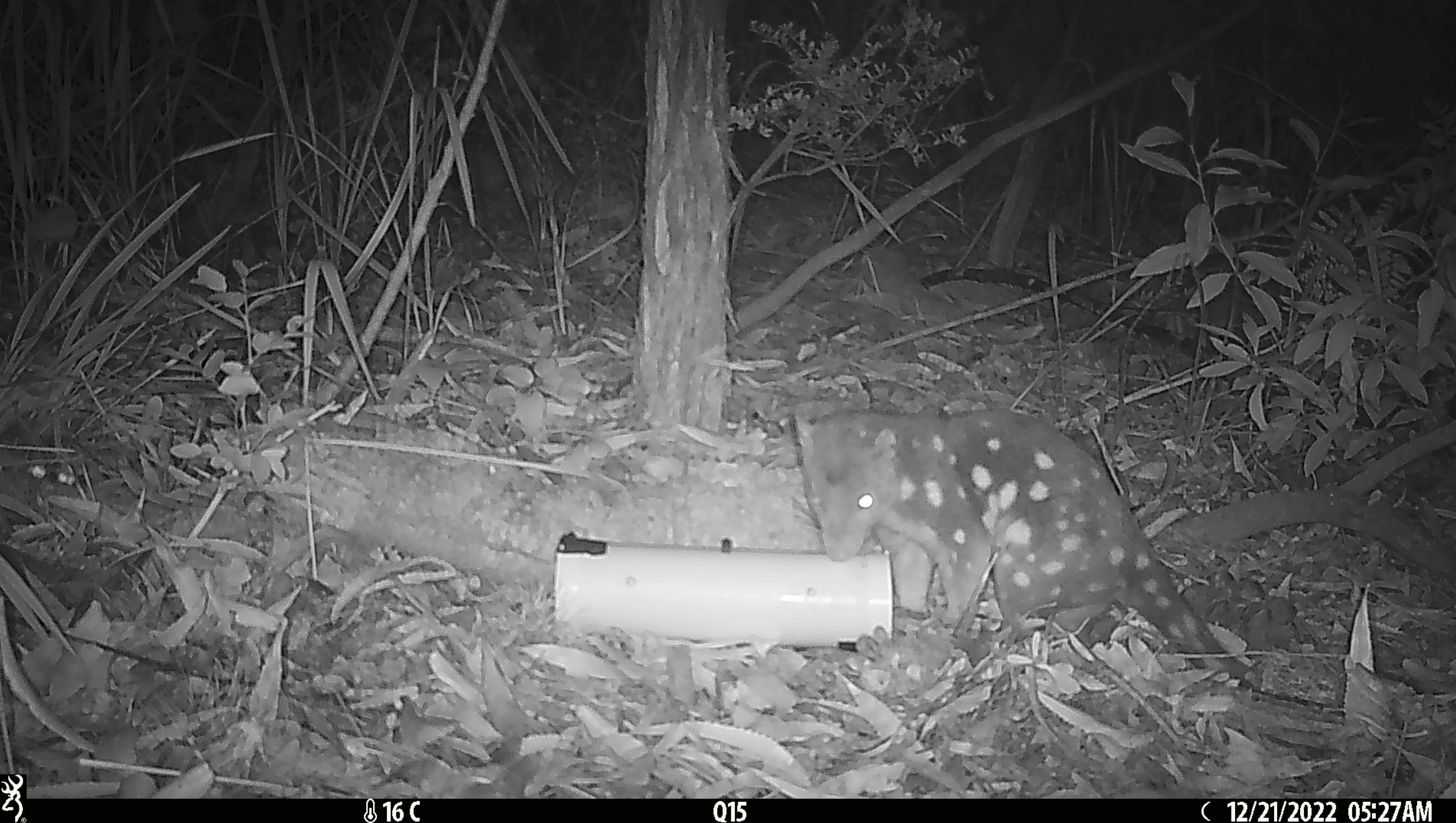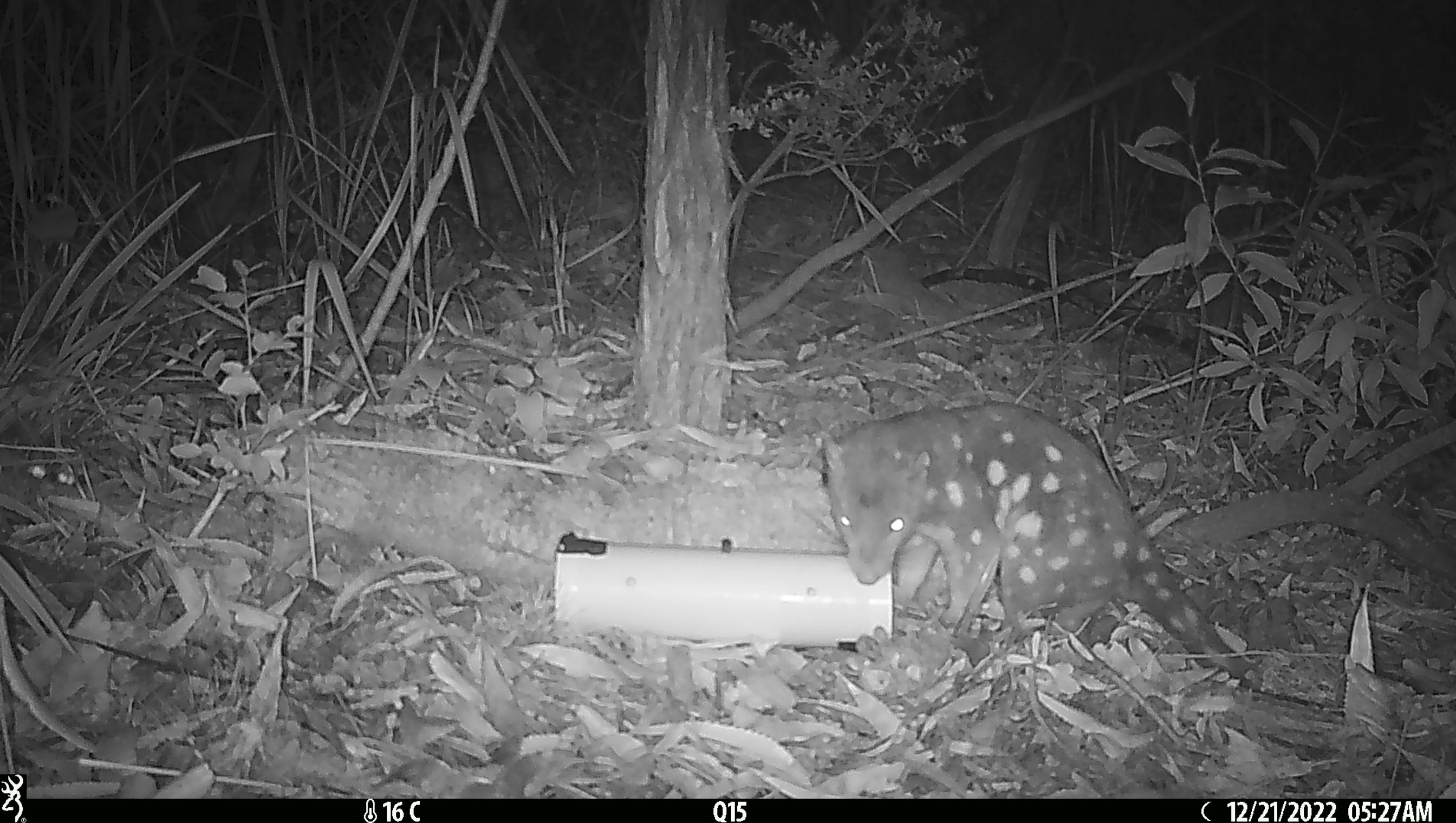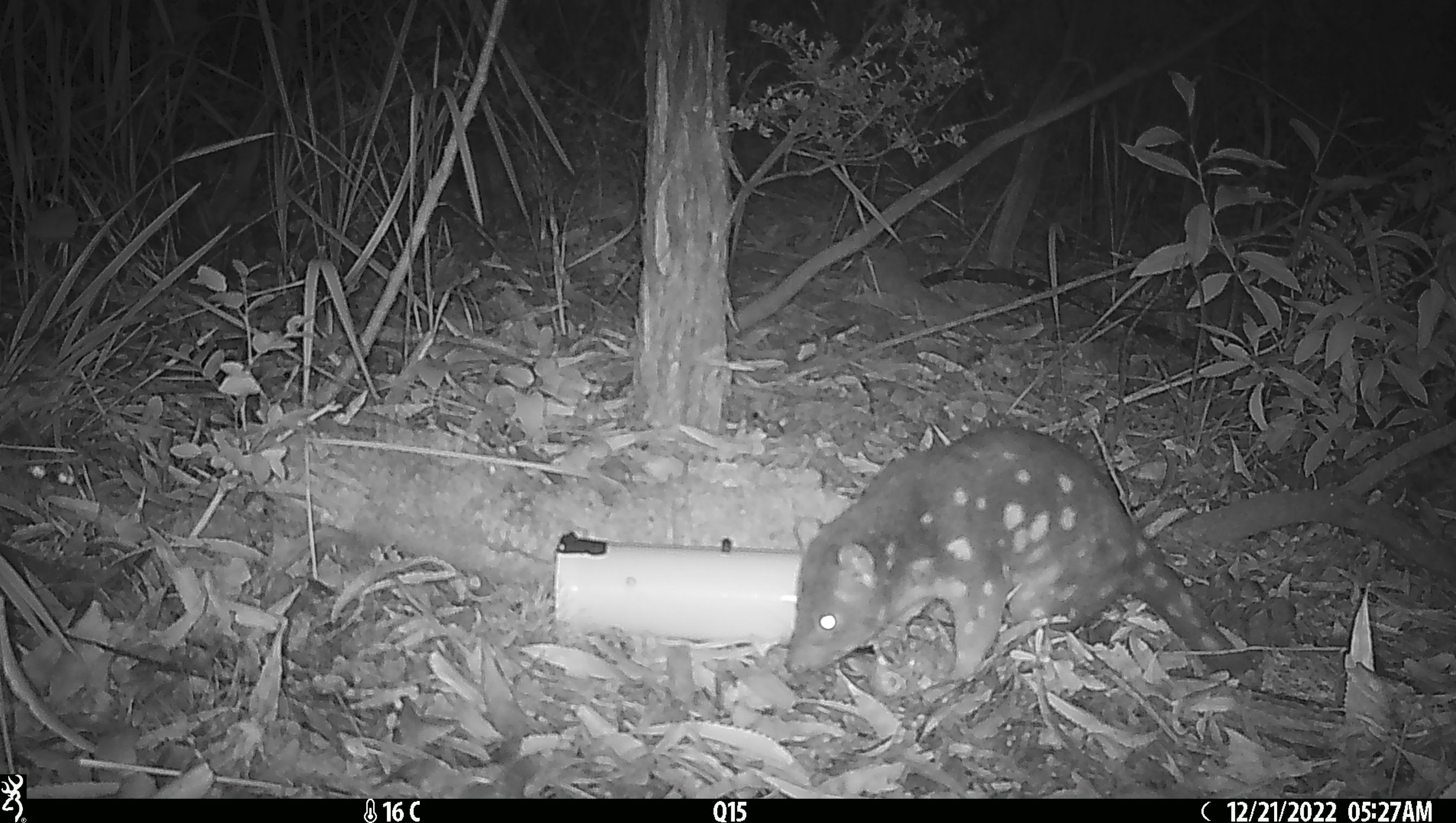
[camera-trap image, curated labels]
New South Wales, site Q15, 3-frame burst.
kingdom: Animalia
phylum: Chordata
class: Mammalia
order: Dasyuromorphia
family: Dasyuridae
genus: Dasyurus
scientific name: Dasyurus maculatus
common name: spotted-tailed quoll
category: quoll